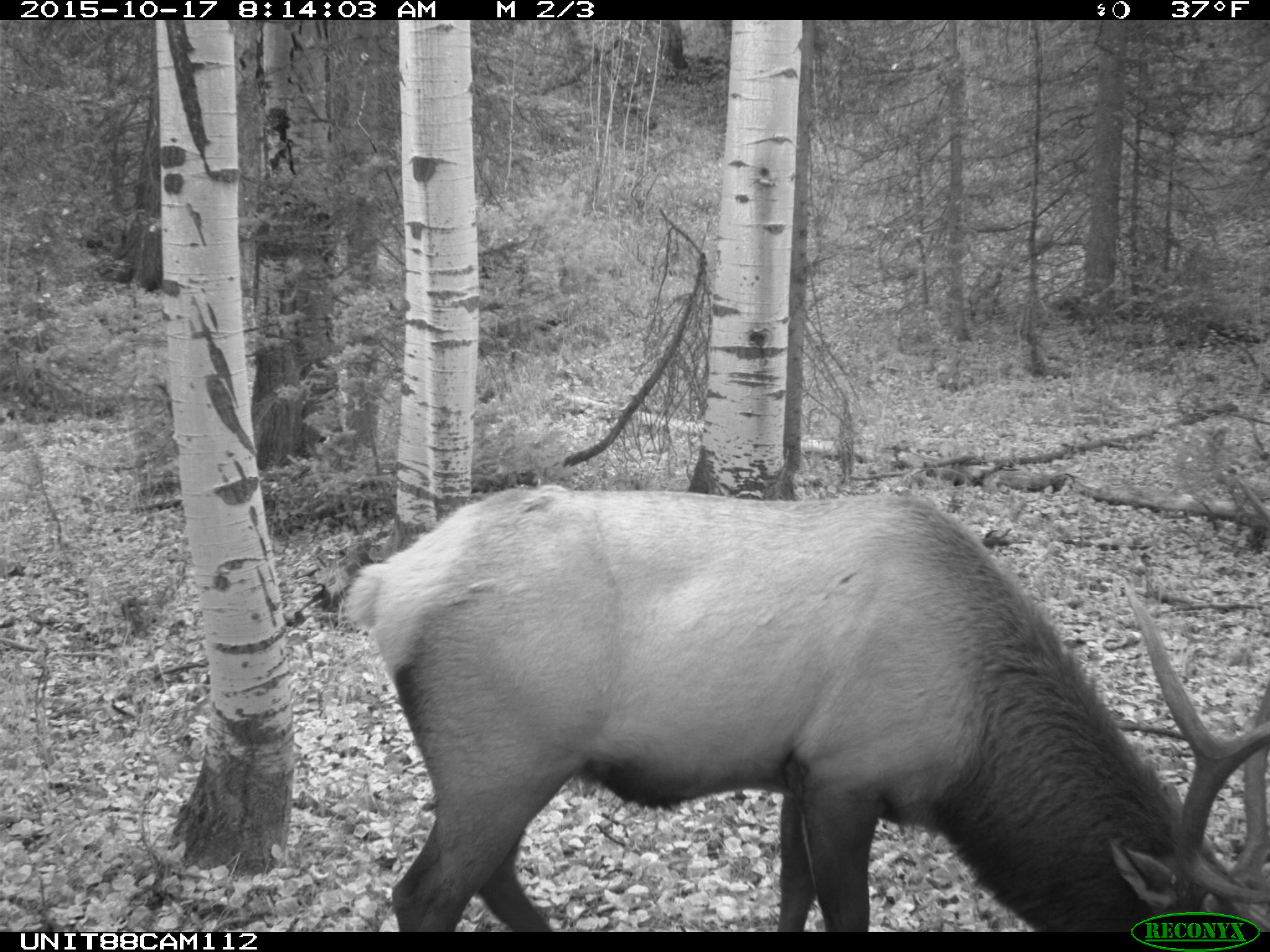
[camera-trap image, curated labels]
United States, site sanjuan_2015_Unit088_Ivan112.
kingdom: Animalia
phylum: Chordata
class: Mammalia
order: Artiodactyla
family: Cervidae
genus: Cervus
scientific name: Cervus elaphus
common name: red deer